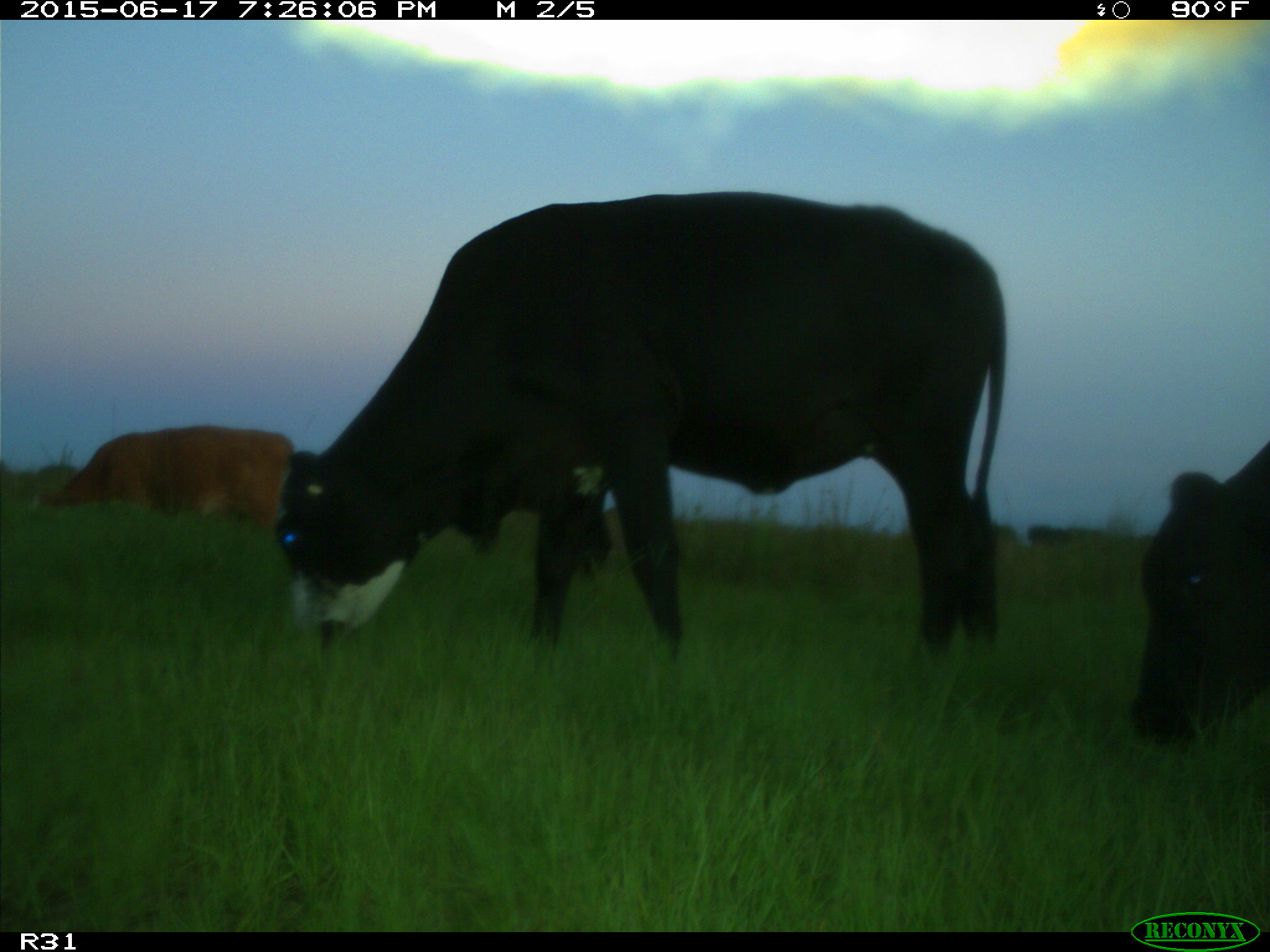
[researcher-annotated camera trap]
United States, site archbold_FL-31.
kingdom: Animalia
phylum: Chordata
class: Mammalia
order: Artiodactyla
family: Bovidae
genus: Bos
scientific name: Bos taurus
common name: domestic cow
Bos taurus (domestic cow).